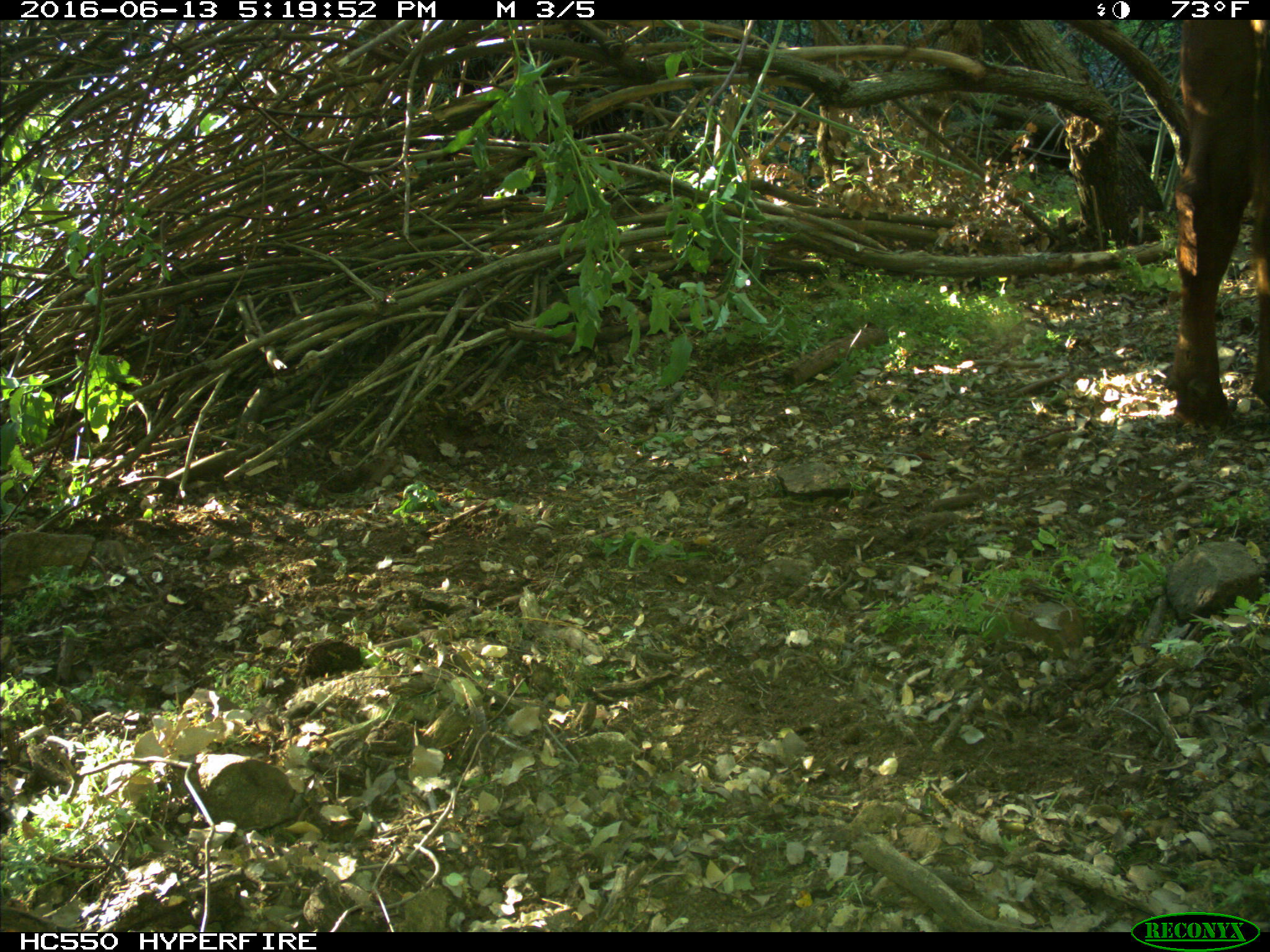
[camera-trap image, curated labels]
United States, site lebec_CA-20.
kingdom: Animalia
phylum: Chordata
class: Mammalia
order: Artiodactyla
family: Bovidae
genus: Bos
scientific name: Bos taurus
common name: domestic cow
Bos taurus (domestic cow).